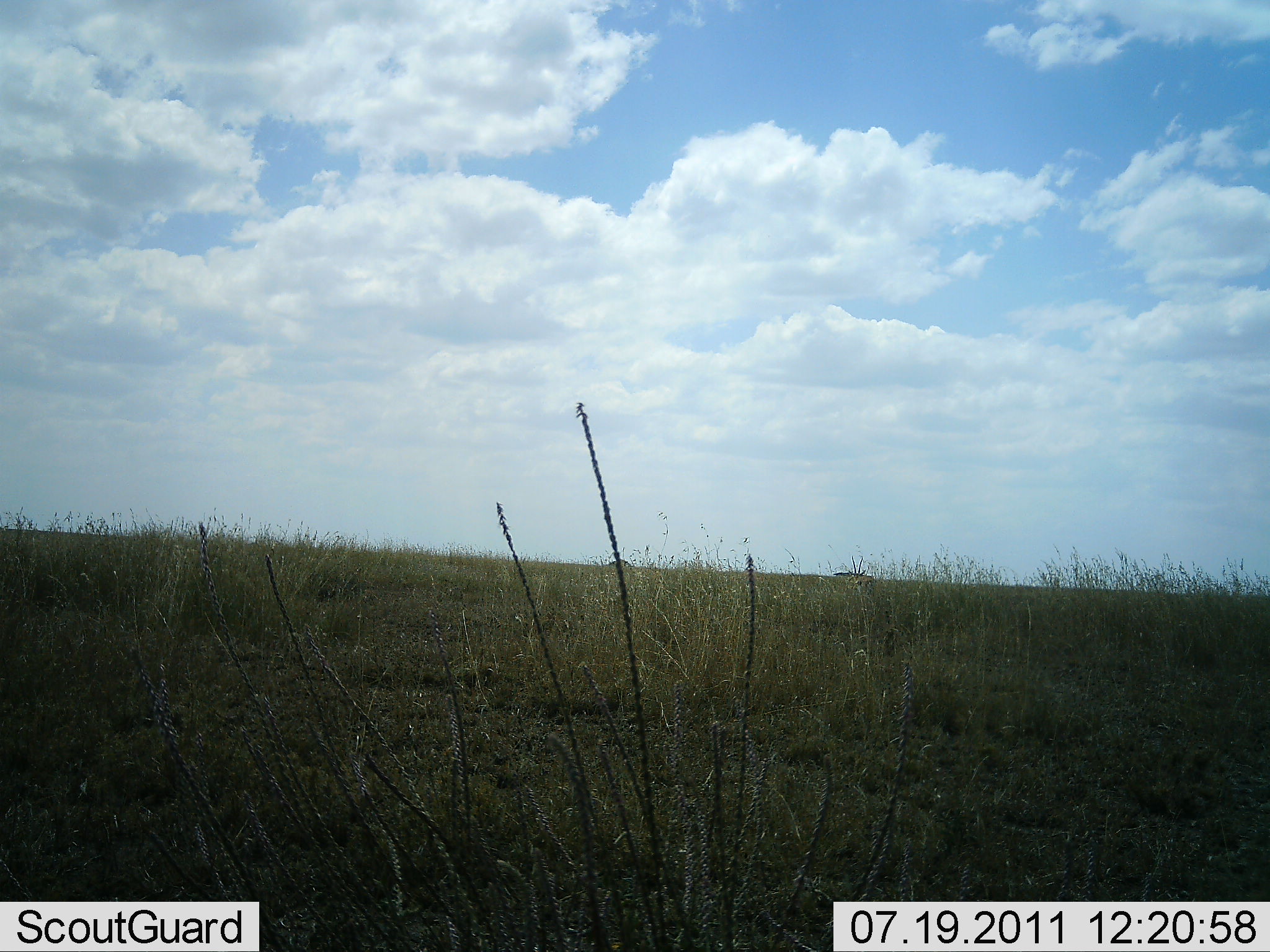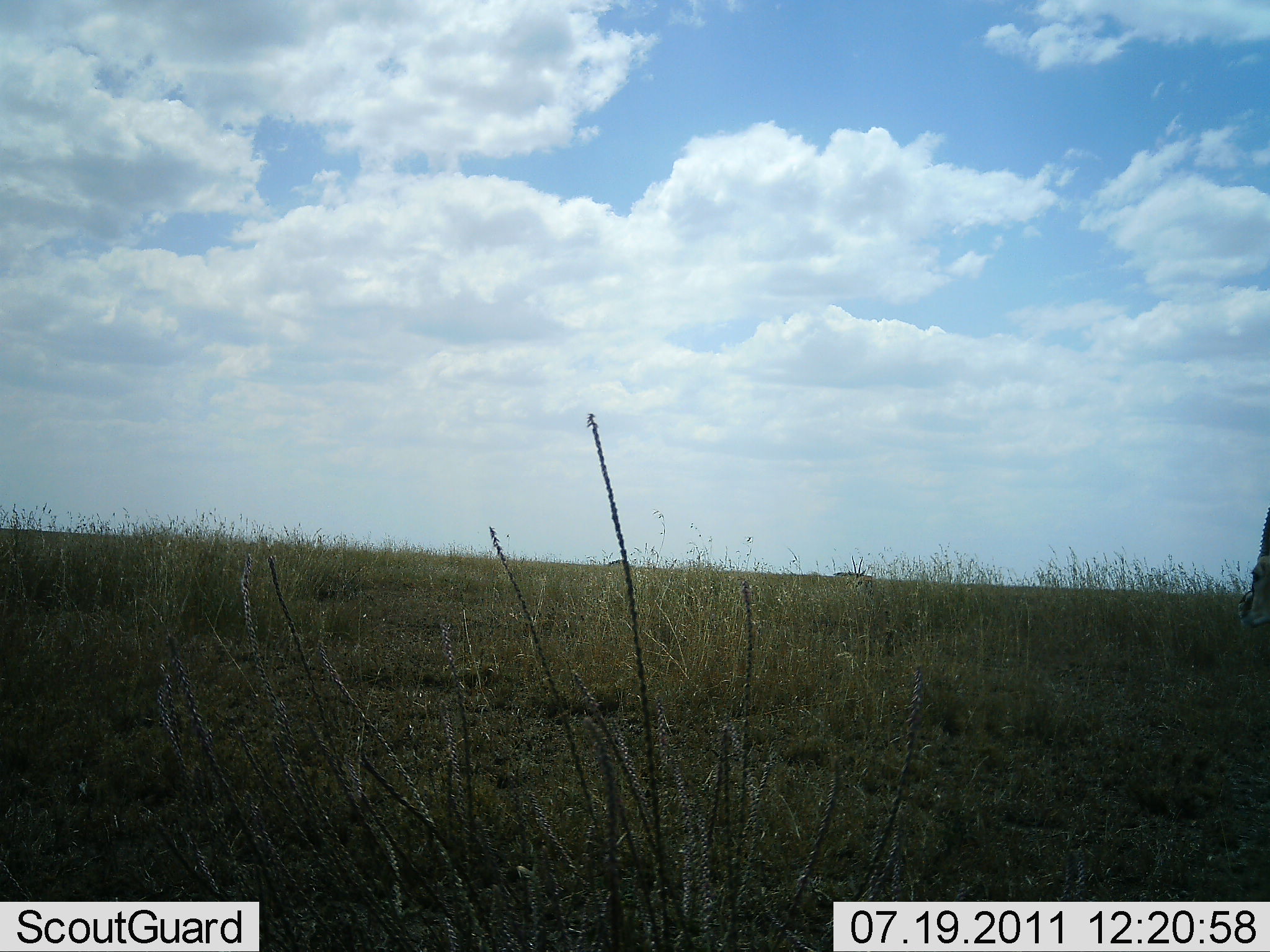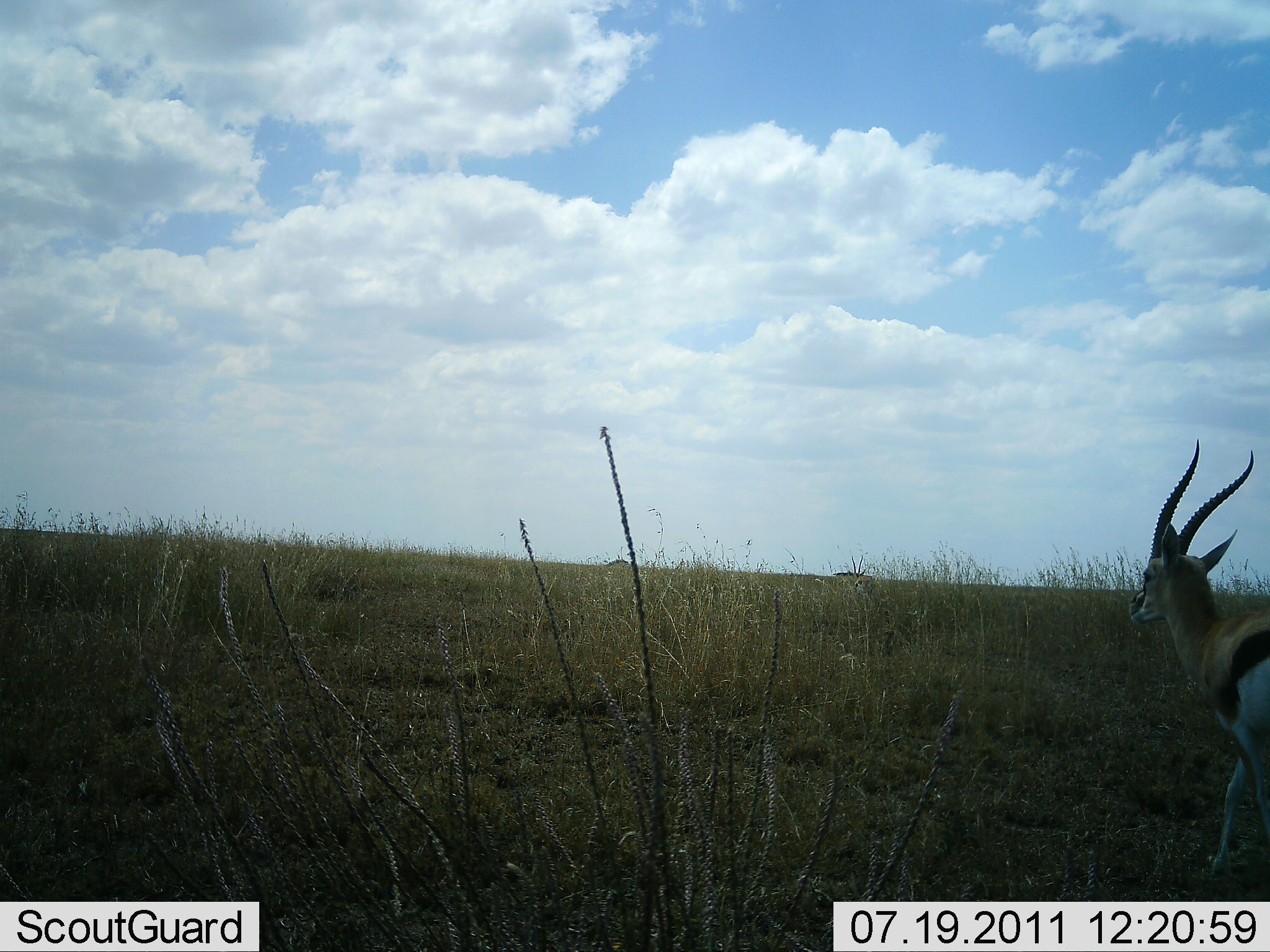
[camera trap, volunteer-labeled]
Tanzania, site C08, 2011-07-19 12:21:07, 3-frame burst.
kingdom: Animalia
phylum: Chordata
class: Mammalia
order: Artiodactyla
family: Bovidae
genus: Eudorcas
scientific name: Eudorcas thomsonii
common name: thomson's gazelle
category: gazellethomsons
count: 1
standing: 0%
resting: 0%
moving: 100%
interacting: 0%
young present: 0%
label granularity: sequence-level